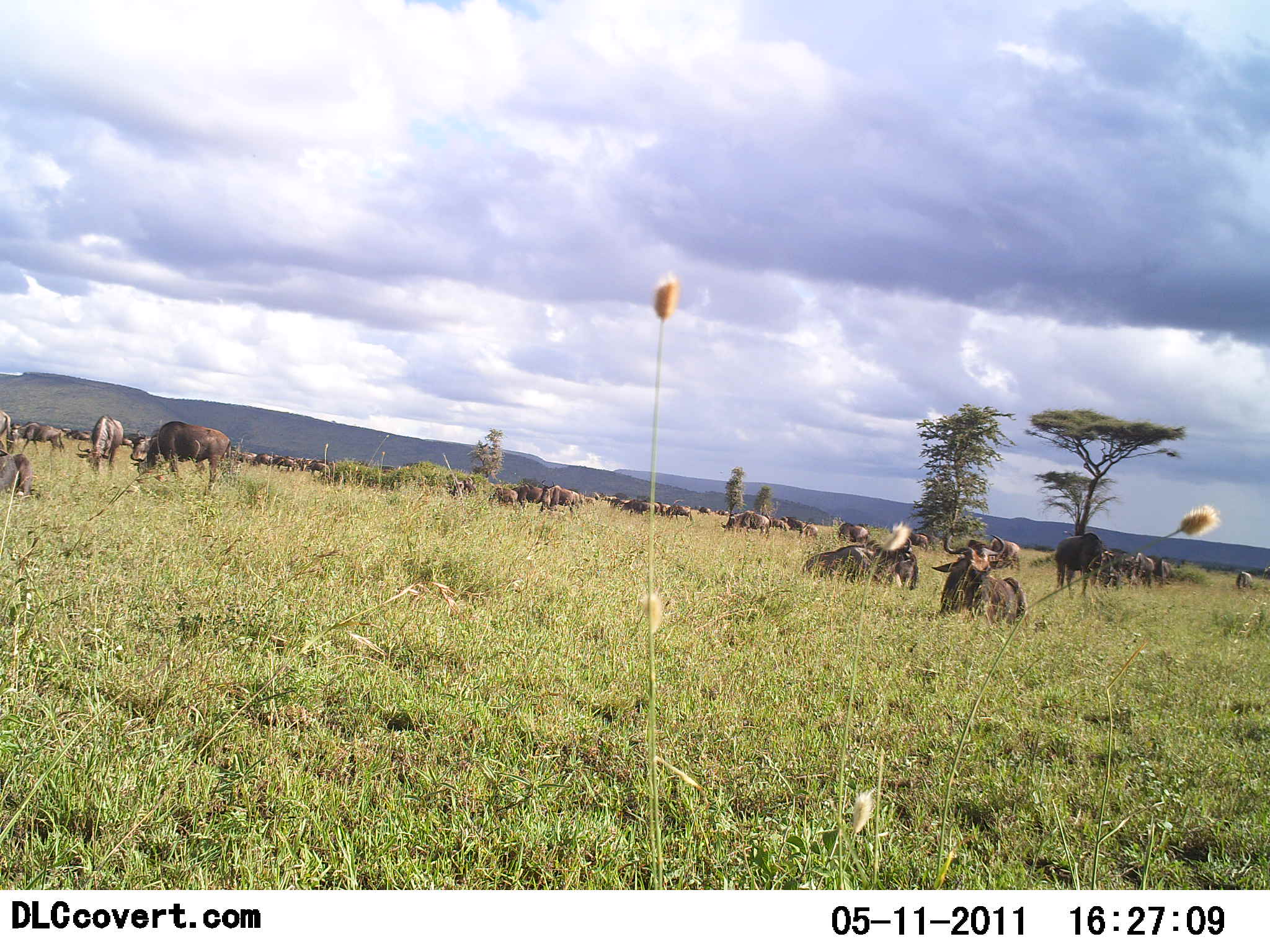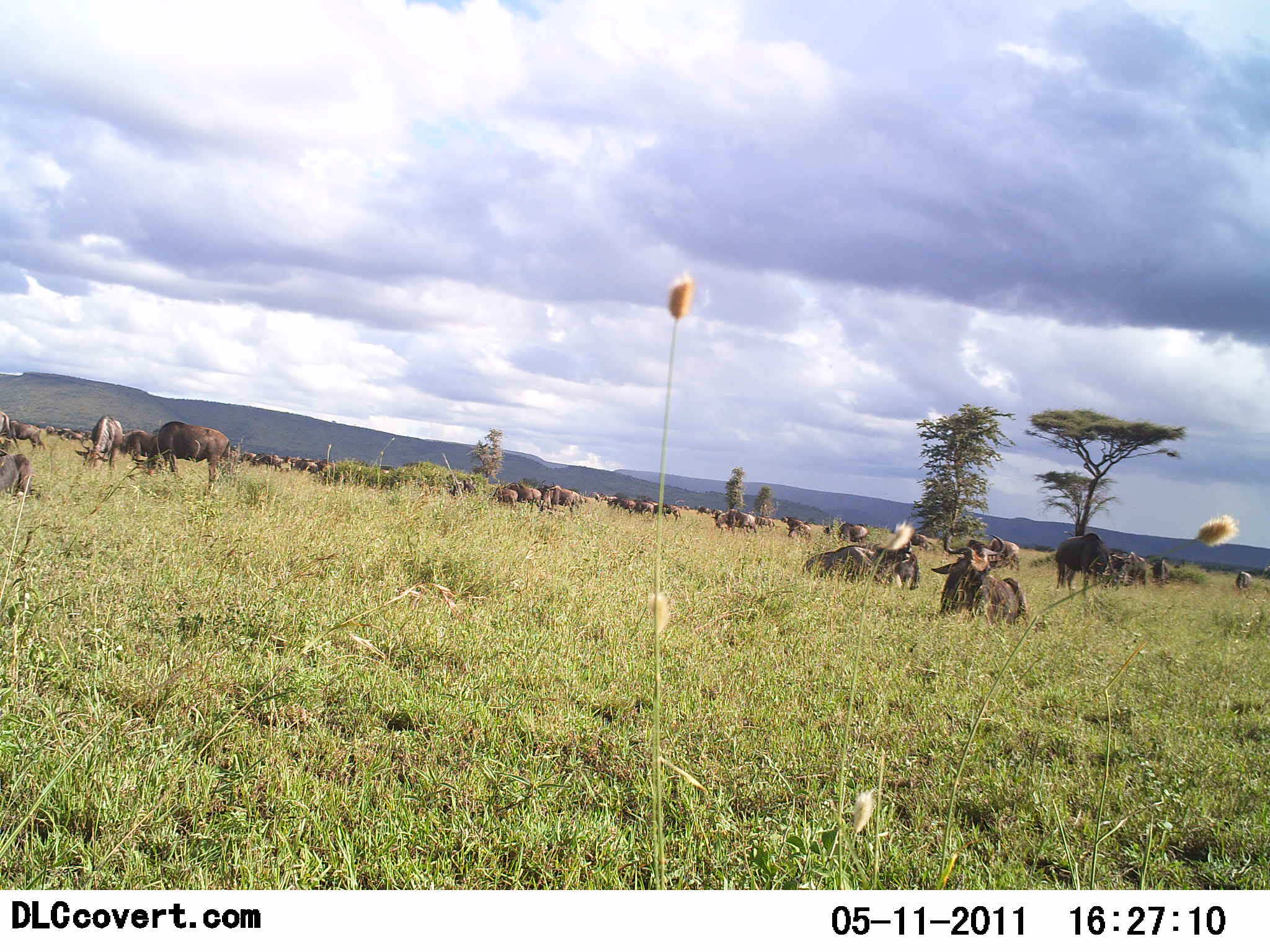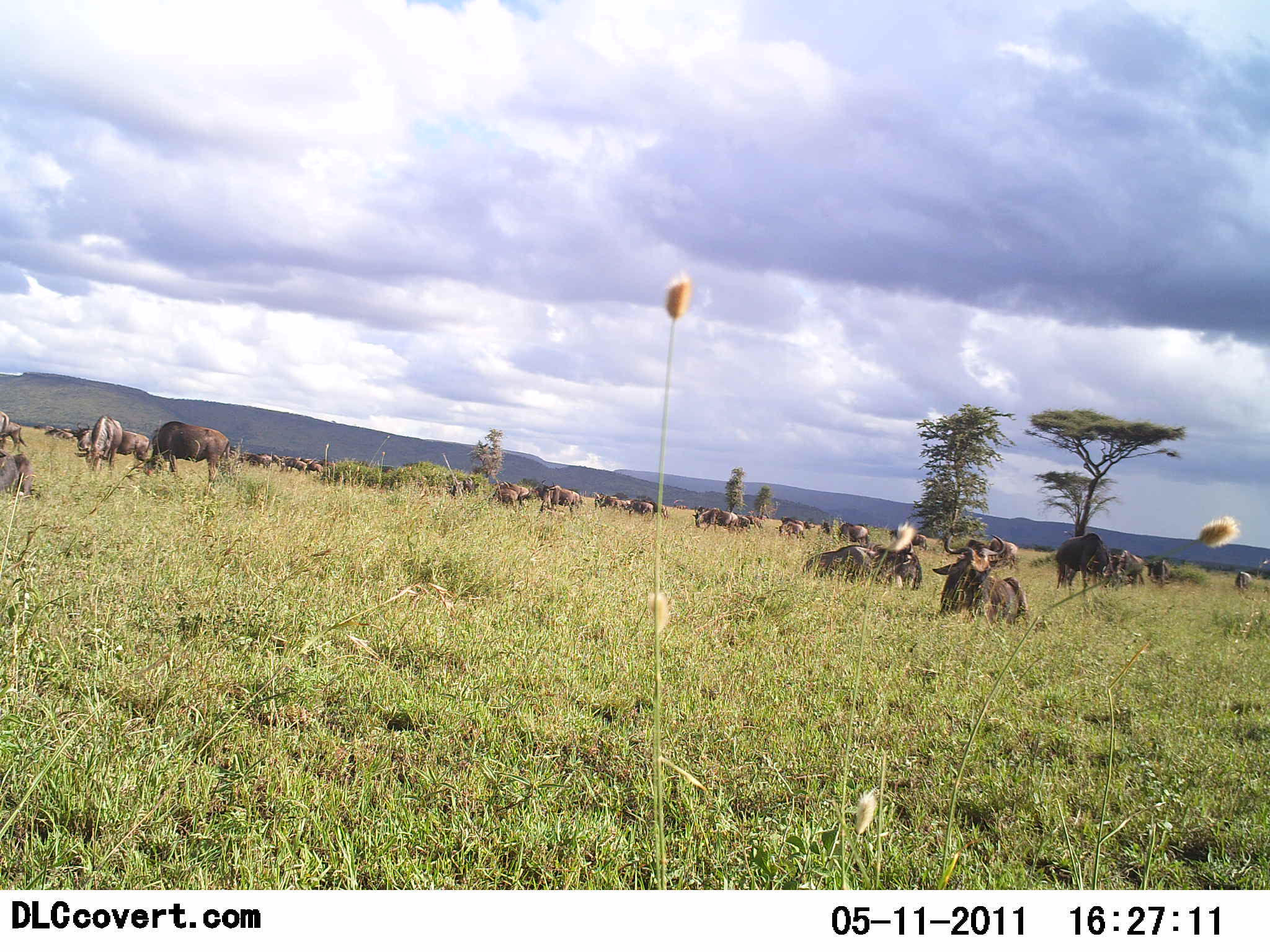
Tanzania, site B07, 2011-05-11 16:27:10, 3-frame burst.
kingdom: Animalia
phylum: Chordata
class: Mammalia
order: Artiodactyla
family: Bovidae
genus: Connochaetes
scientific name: Connochaetes taurinus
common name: blue wildebeest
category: wildebeest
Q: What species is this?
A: Wildebeest (blue wildebeest) (Connochaetes taurinus).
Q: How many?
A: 11-50.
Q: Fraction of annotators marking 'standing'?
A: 18%.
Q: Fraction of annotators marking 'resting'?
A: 82%.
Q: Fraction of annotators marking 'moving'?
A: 64%.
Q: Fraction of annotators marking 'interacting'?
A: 0%.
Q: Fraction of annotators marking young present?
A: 0%.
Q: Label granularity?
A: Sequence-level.